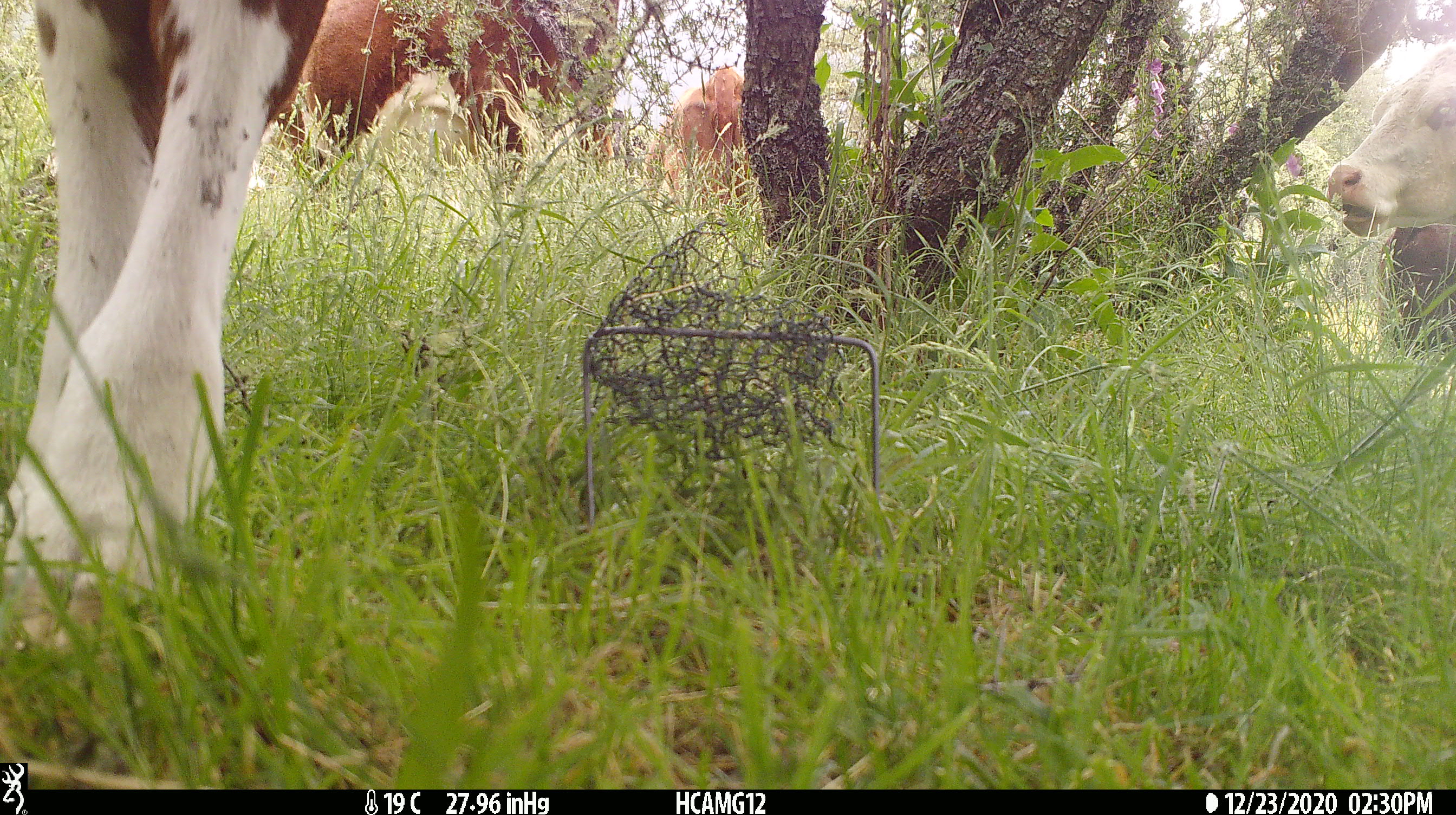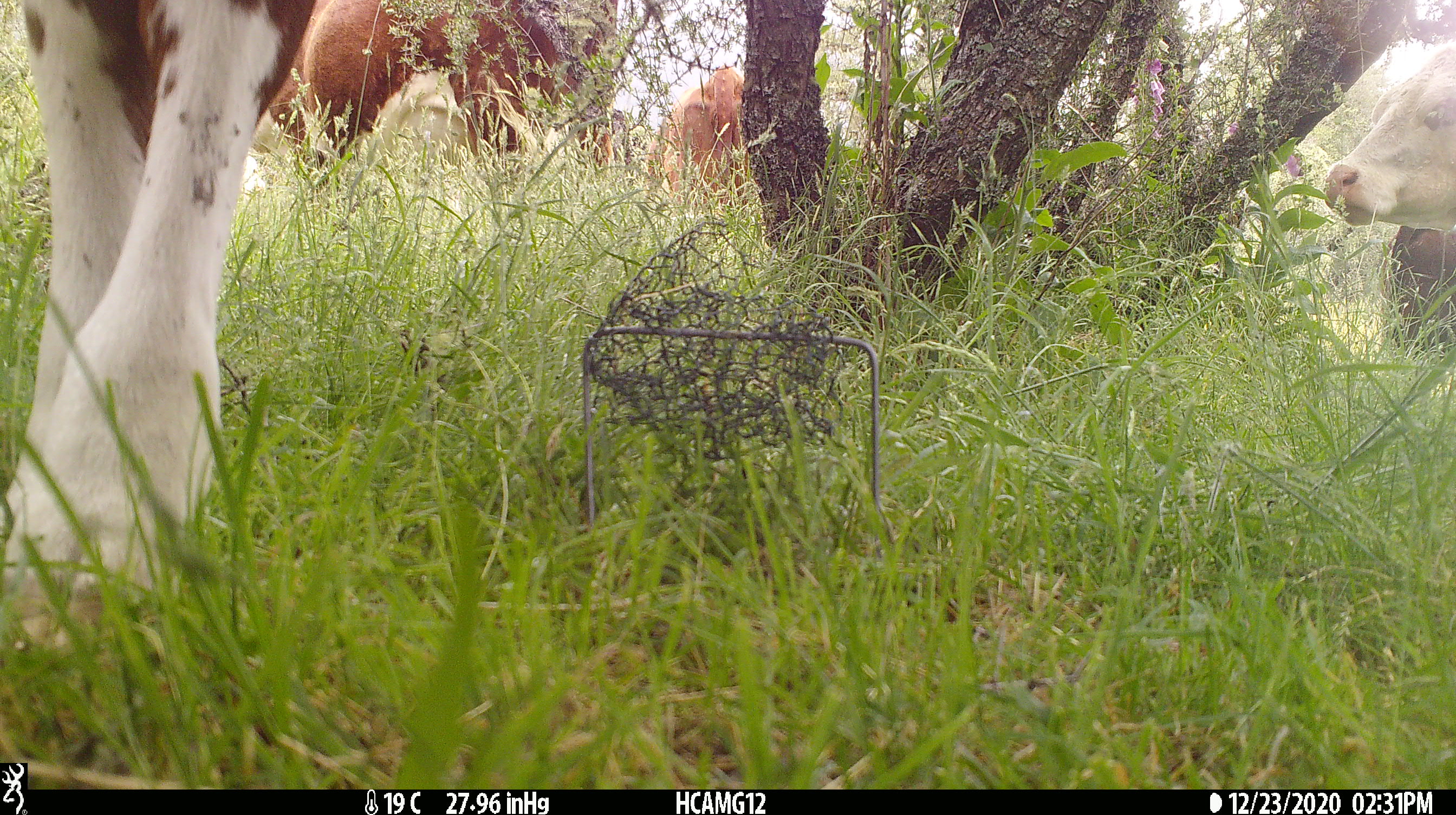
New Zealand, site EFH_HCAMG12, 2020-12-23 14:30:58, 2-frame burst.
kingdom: Animalia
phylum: Chordata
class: Mammalia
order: Artiodactyla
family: Bovidae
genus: Bos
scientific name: Bos taurus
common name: domestic cow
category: cow